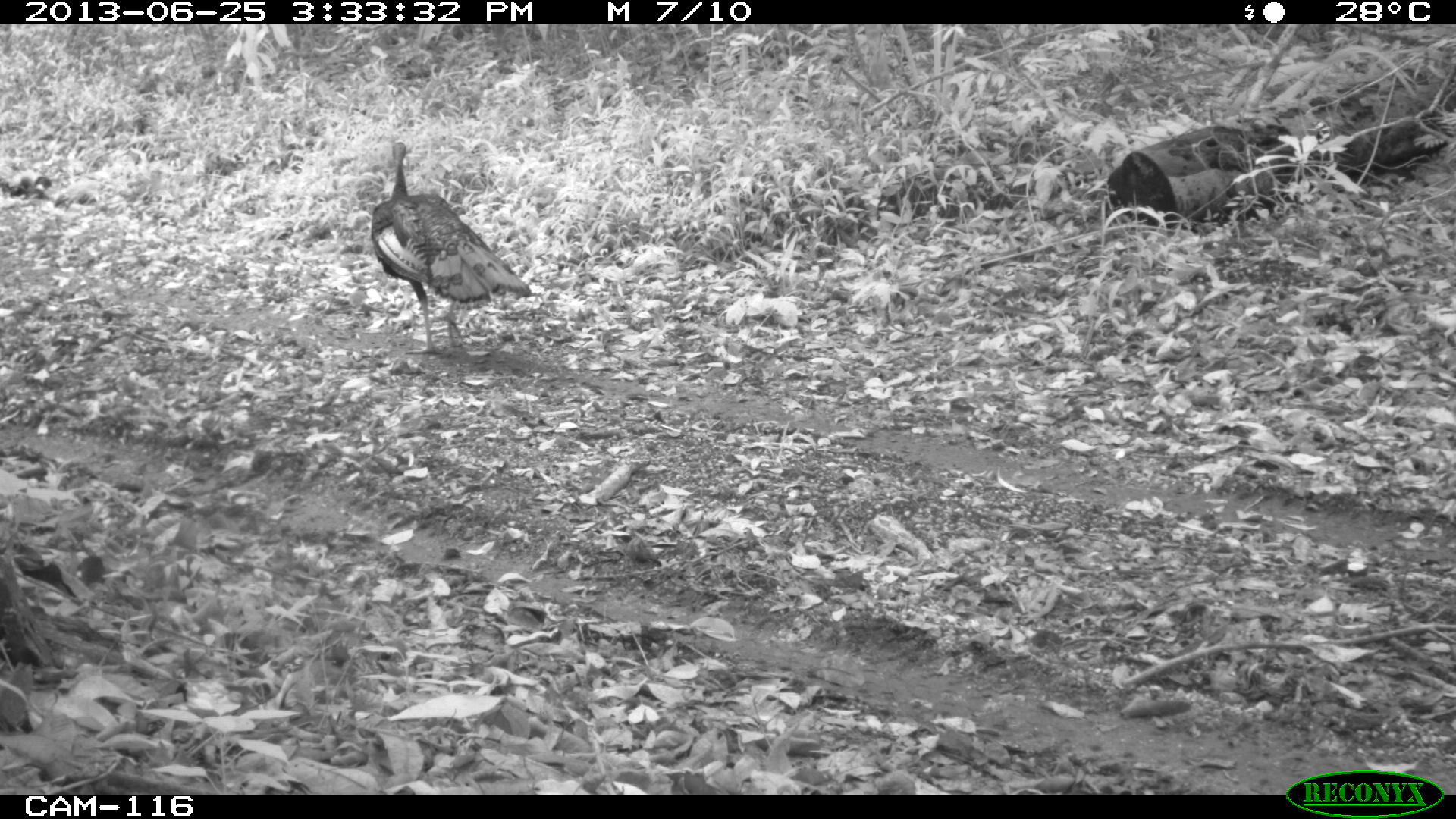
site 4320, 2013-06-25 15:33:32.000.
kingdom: Animalia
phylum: Chordata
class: Aves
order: Galliformes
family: Phasianidae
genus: Meleagris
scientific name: Meleagris ocellata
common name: ocellated turkey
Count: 1.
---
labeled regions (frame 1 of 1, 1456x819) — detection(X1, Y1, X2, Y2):
meleagris ocellata: detection(371, 141, 531, 353)